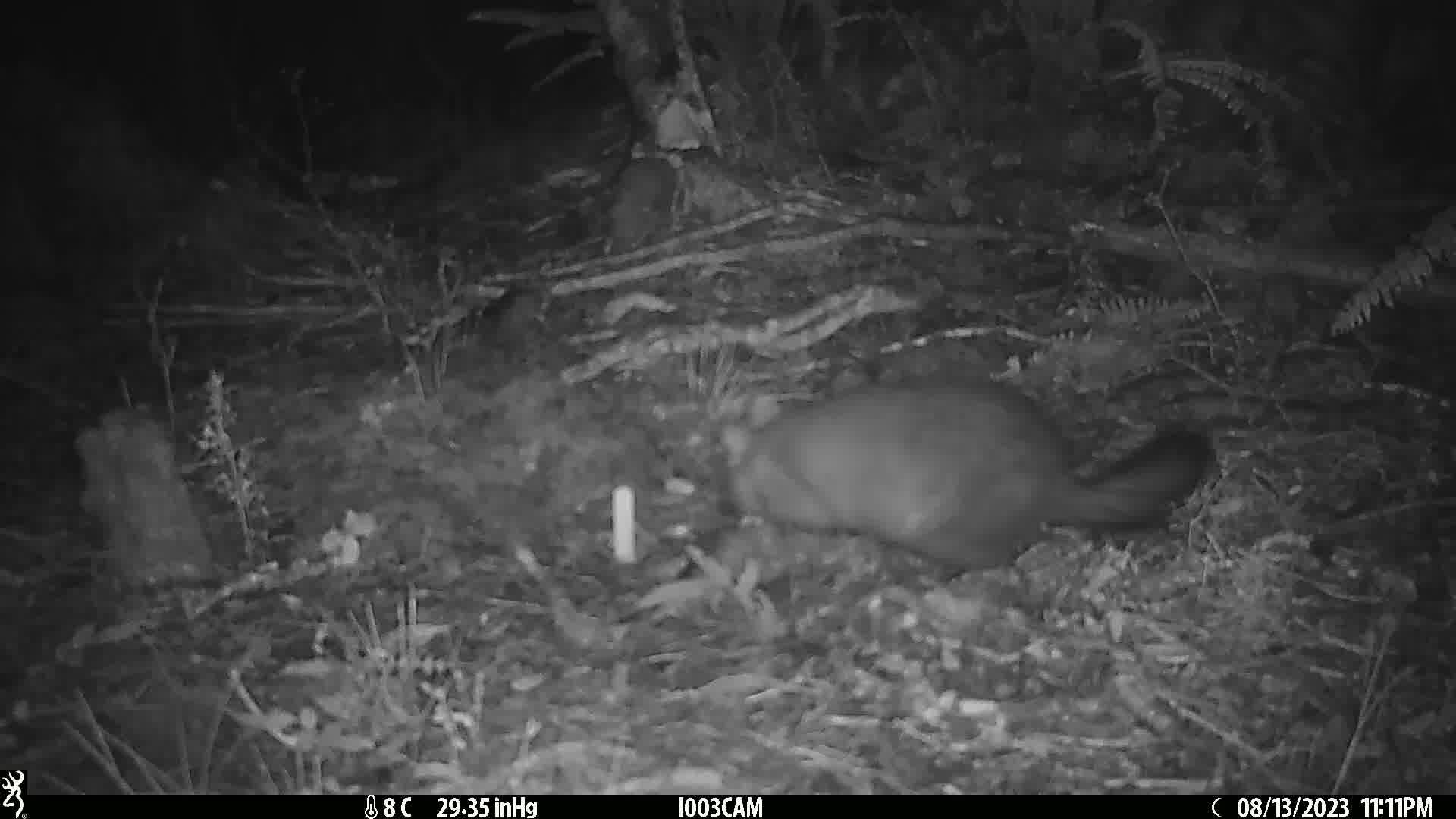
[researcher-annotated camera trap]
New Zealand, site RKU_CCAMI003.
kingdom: Animalia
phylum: Chordata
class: Mammalia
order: Diprotodontia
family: Phalangeridae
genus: Trichosurus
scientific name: Trichosurus vulpecula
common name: common brushtail possum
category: possum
Possum (common brushtail possum) (Trichosurus vulpecula).